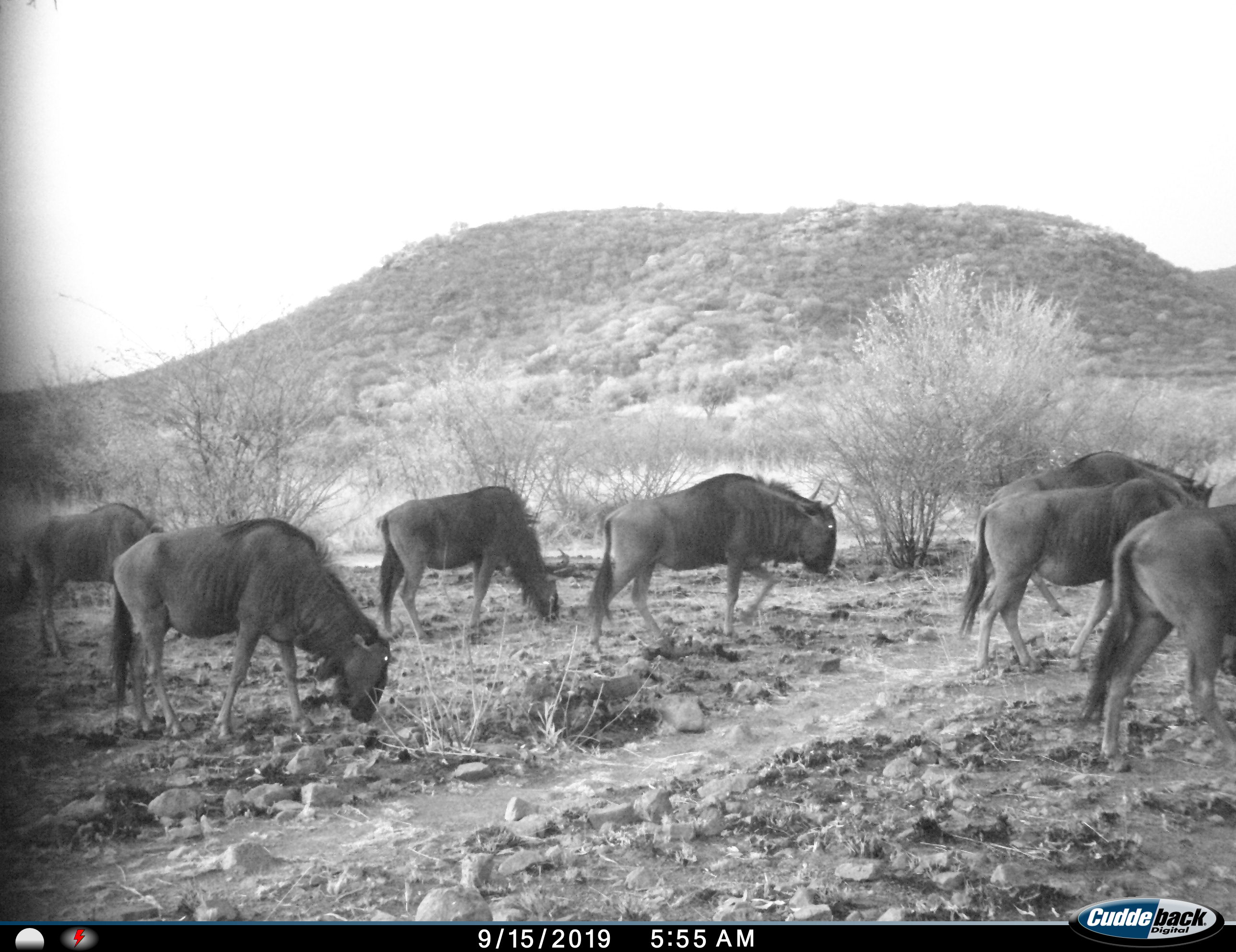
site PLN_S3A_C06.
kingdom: Animalia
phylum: Chordata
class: Mammalia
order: Artiodactyla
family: Bovidae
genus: Connochaetes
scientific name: Connochaetes taurinus taurinus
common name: blue wildebeest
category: wildebeestblue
Wildebeestblue (blue wildebeest) (Connochaetes taurinus taurinus), count 7. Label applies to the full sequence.